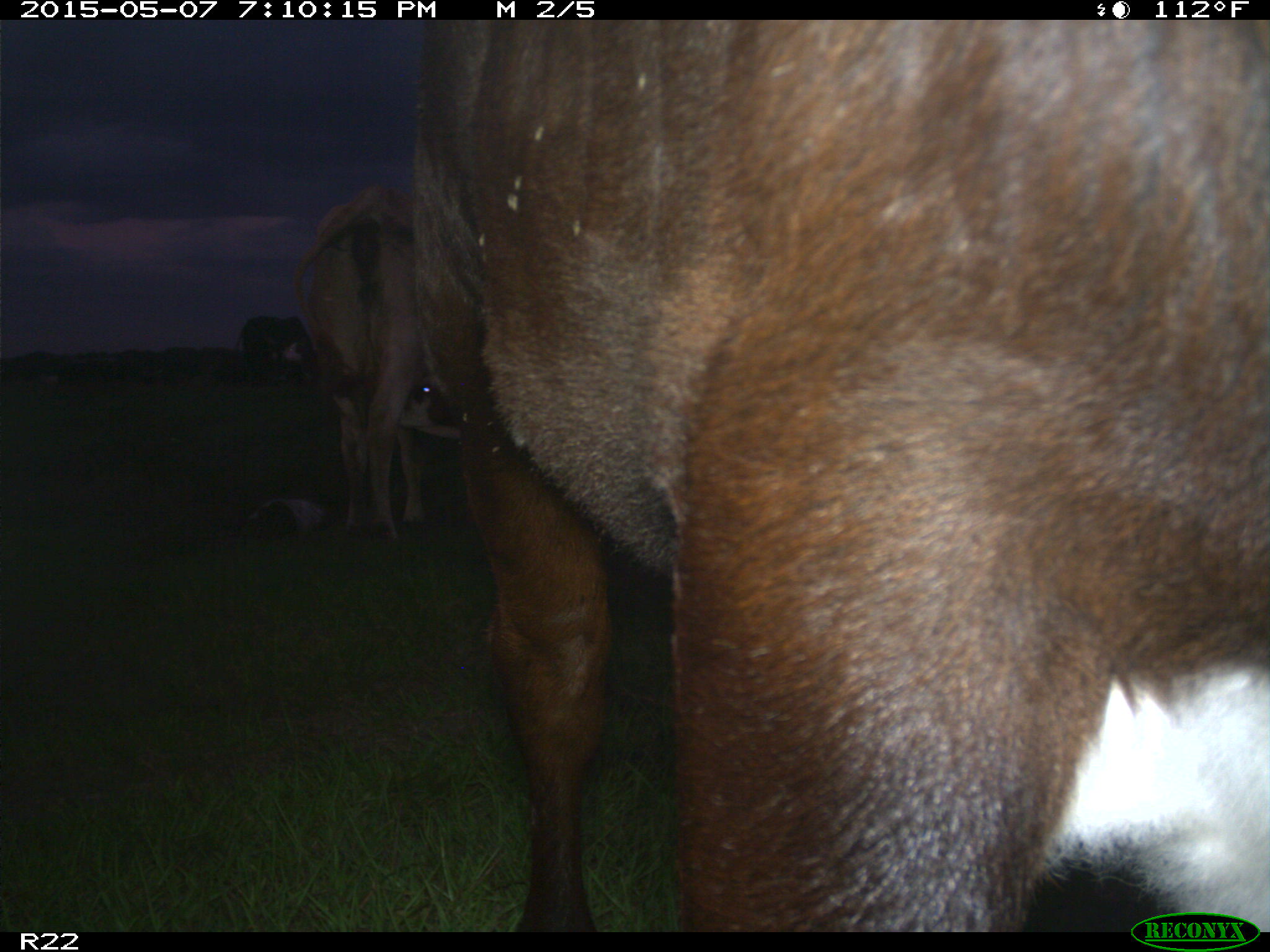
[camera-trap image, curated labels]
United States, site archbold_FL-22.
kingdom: Animalia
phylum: Chordata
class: Mammalia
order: Artiodactyla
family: Bovidae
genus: Bos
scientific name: Bos taurus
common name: domestic cow